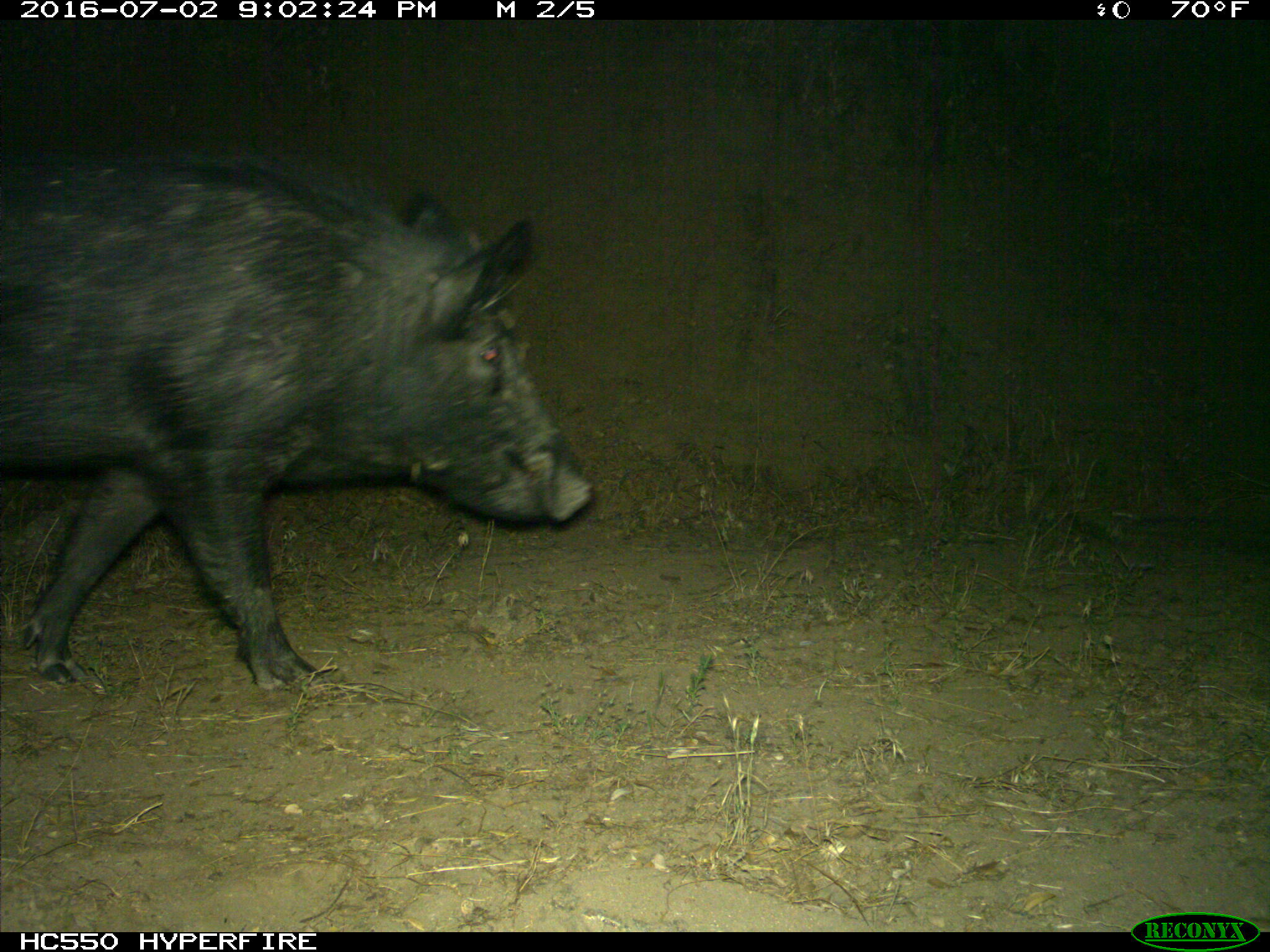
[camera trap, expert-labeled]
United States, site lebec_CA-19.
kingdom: Animalia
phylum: Chordata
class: Mammalia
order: Artiodactyla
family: Suidae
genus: Sus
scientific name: Sus scrofa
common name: wild boar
Sus scrofa (wild boar).